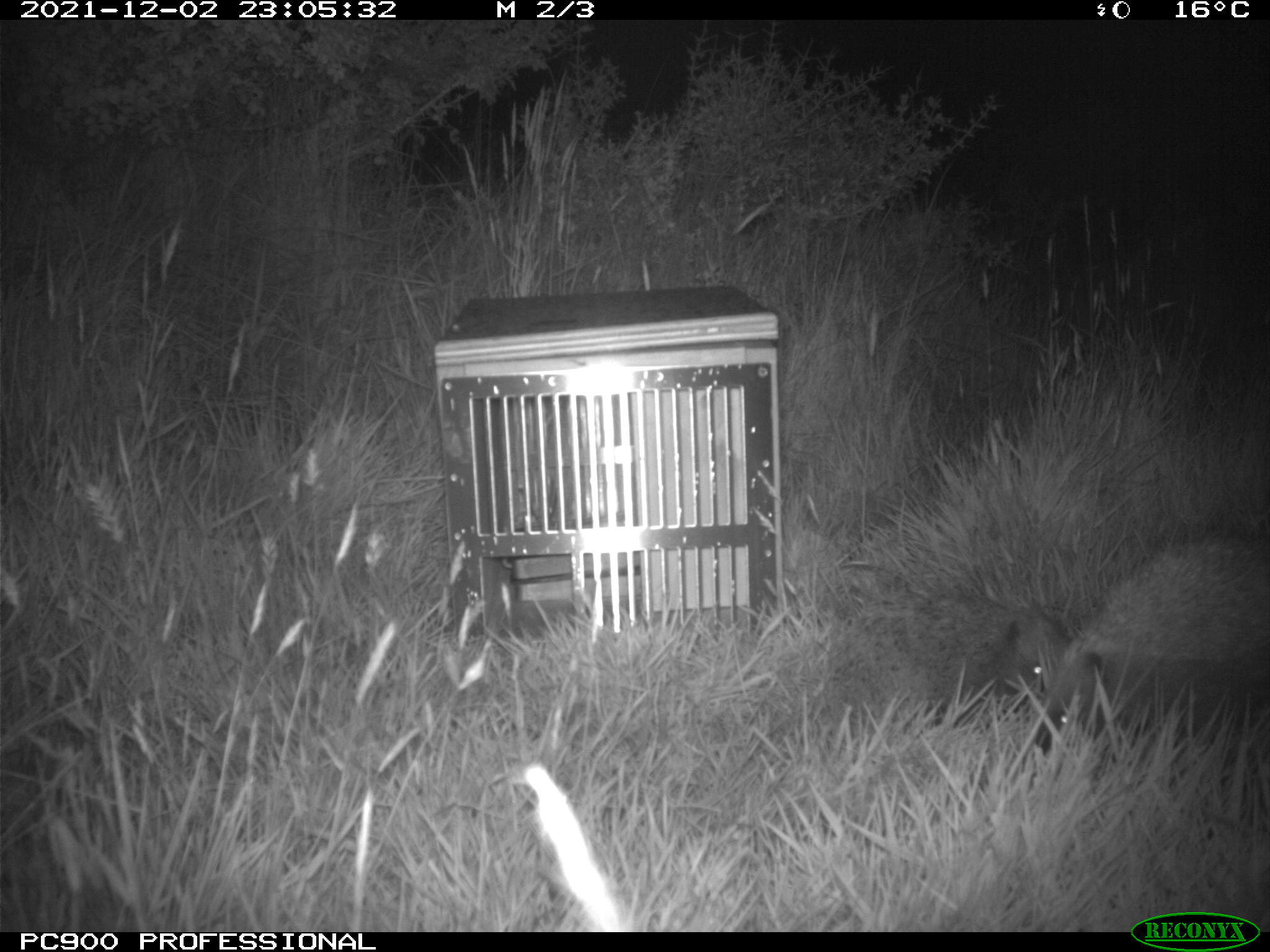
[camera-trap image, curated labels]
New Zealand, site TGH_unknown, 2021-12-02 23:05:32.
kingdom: Animalia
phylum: Chordata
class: Mammalia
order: Eulipotyphla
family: Erinaceidae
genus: Erinaceus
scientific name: Erinaceus europaeus europaeus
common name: european hedgehog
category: hedgehog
Hedgehog (european hedgehog) (Erinaceus europaeus europaeus).